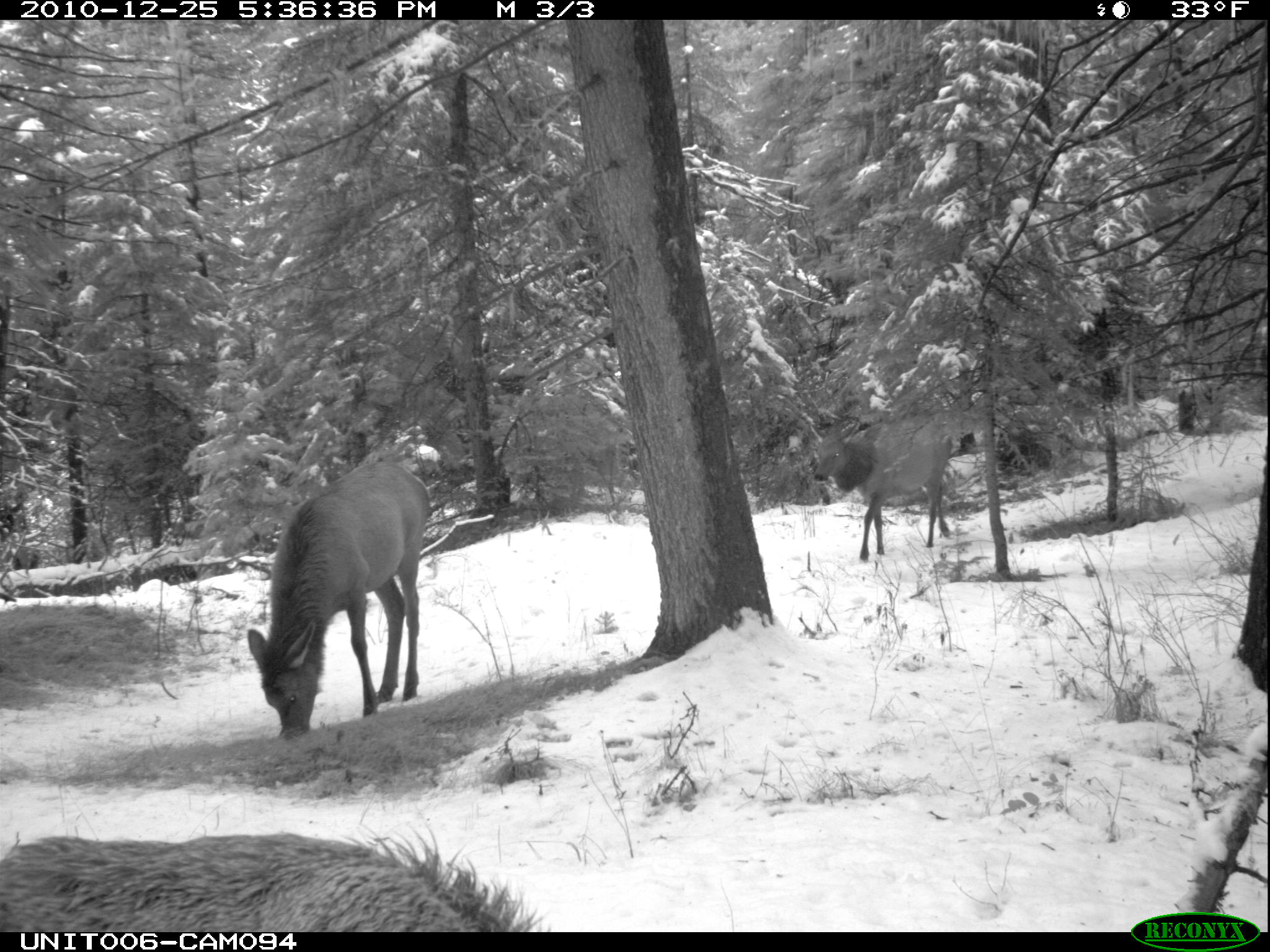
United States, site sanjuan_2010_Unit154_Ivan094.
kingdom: Animalia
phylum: Chordata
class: Mammalia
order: Artiodactyla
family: Cervidae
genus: Cervus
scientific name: Cervus elaphus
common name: red deer